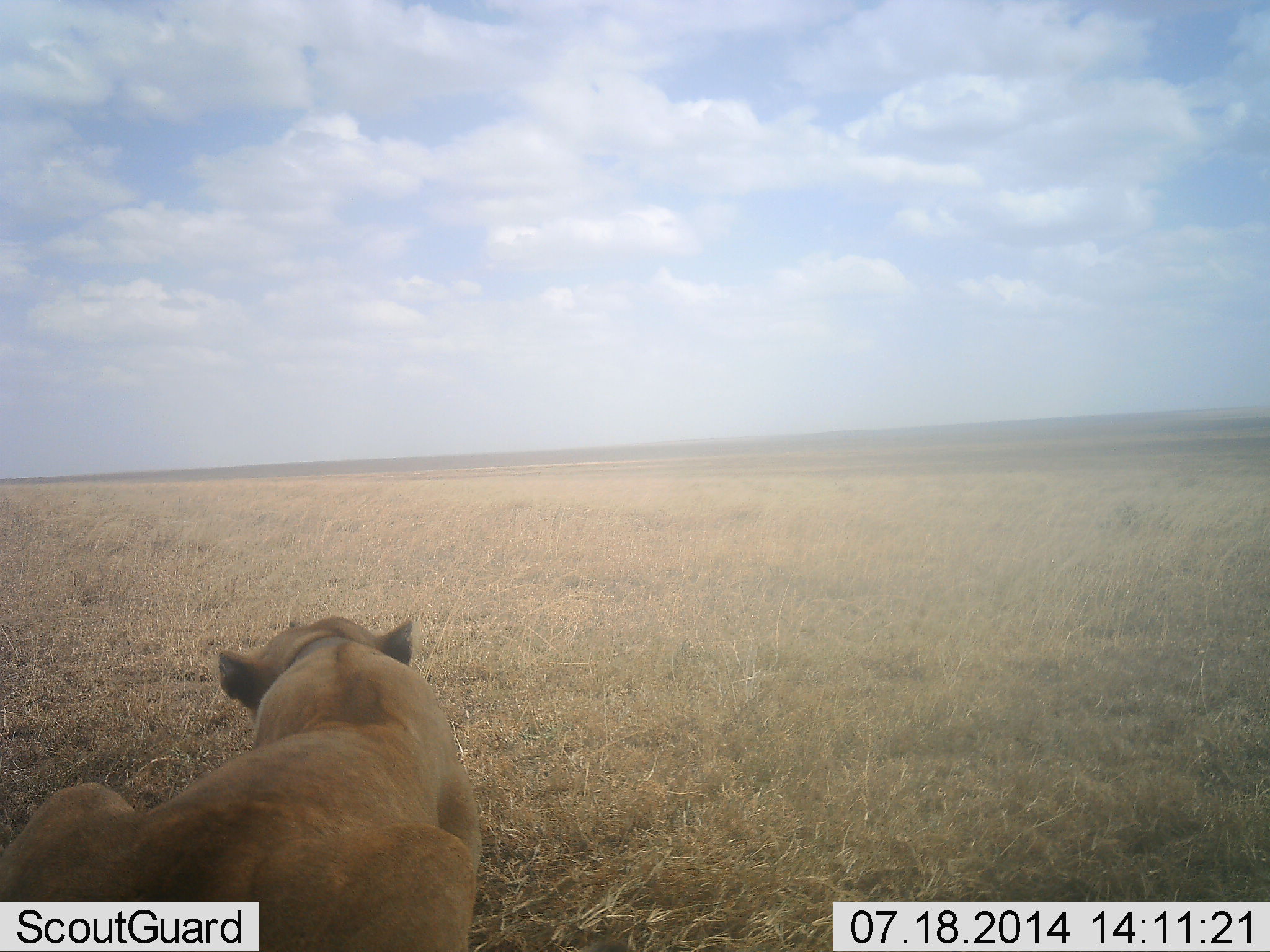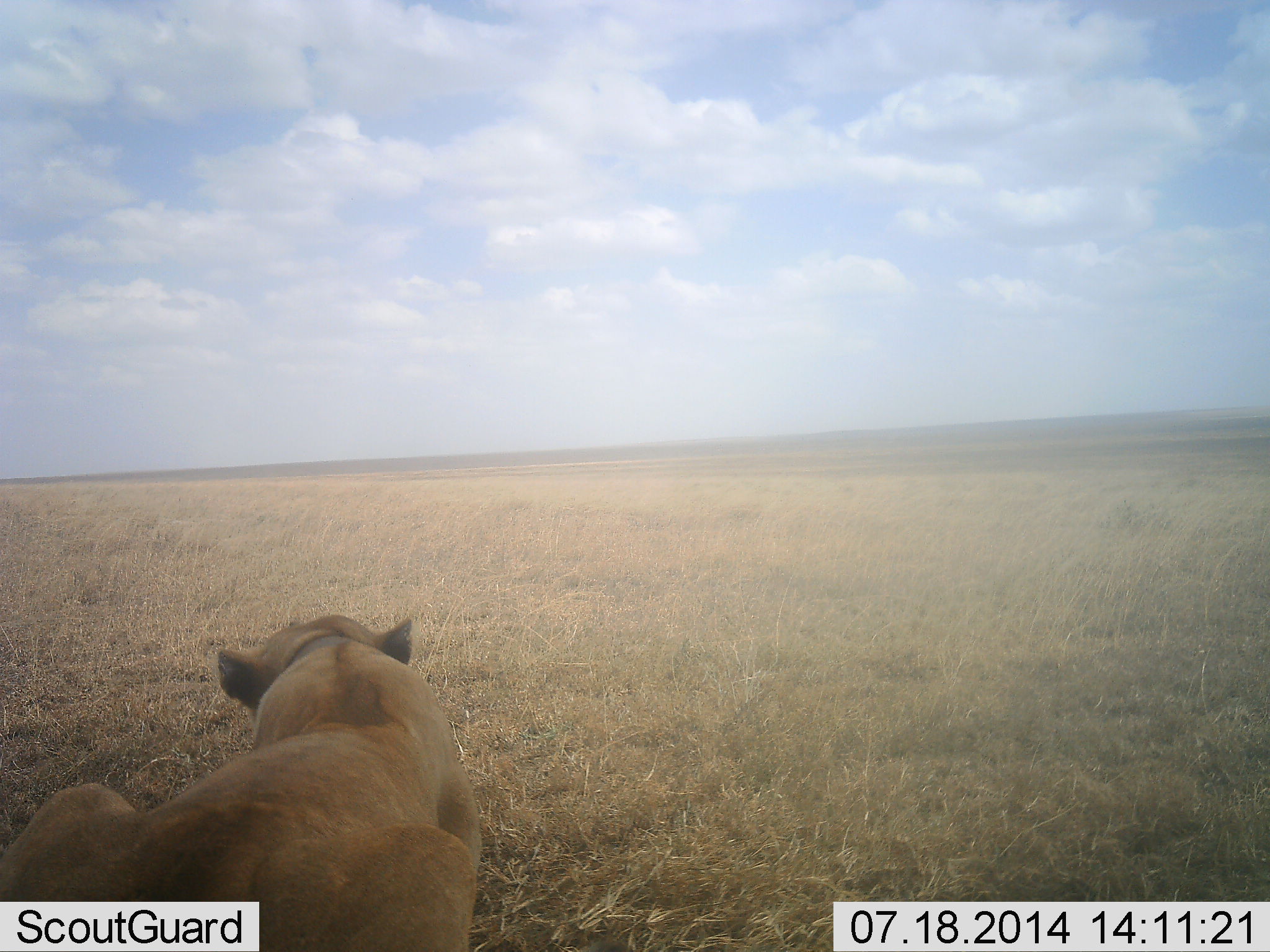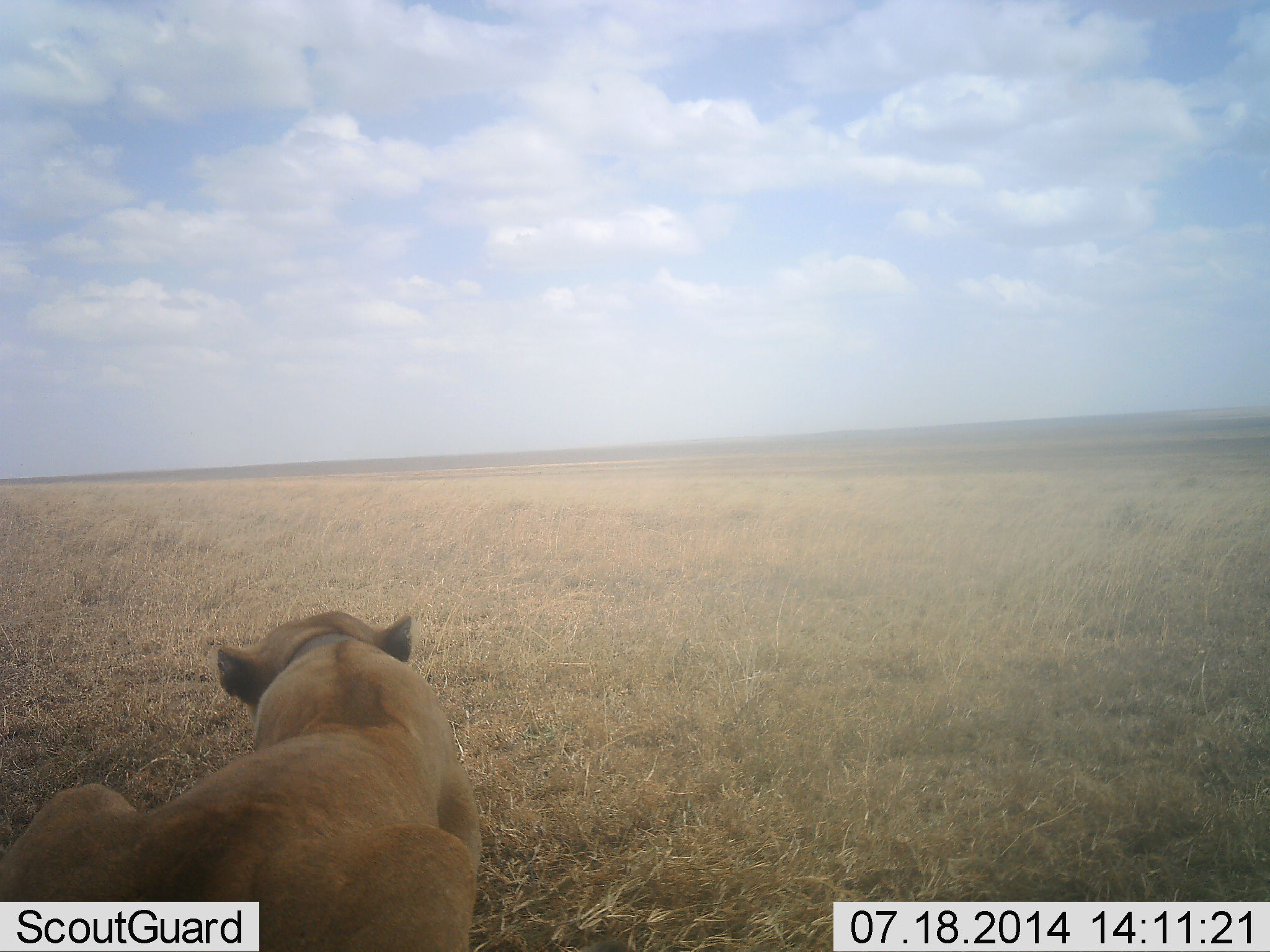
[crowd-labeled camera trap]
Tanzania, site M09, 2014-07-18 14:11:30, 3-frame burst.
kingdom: Animalia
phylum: Chordata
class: Mammalia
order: Carnivora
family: Felidae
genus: Panthera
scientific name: Panthera leo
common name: lion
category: lionfemale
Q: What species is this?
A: Lionfemale (lion) (Panthera leo).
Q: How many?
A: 1.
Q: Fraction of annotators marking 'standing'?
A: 0%.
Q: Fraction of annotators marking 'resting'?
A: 100%.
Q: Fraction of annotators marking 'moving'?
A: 0%.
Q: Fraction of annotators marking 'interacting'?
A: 0%.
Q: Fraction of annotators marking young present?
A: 0%.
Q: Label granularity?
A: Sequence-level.